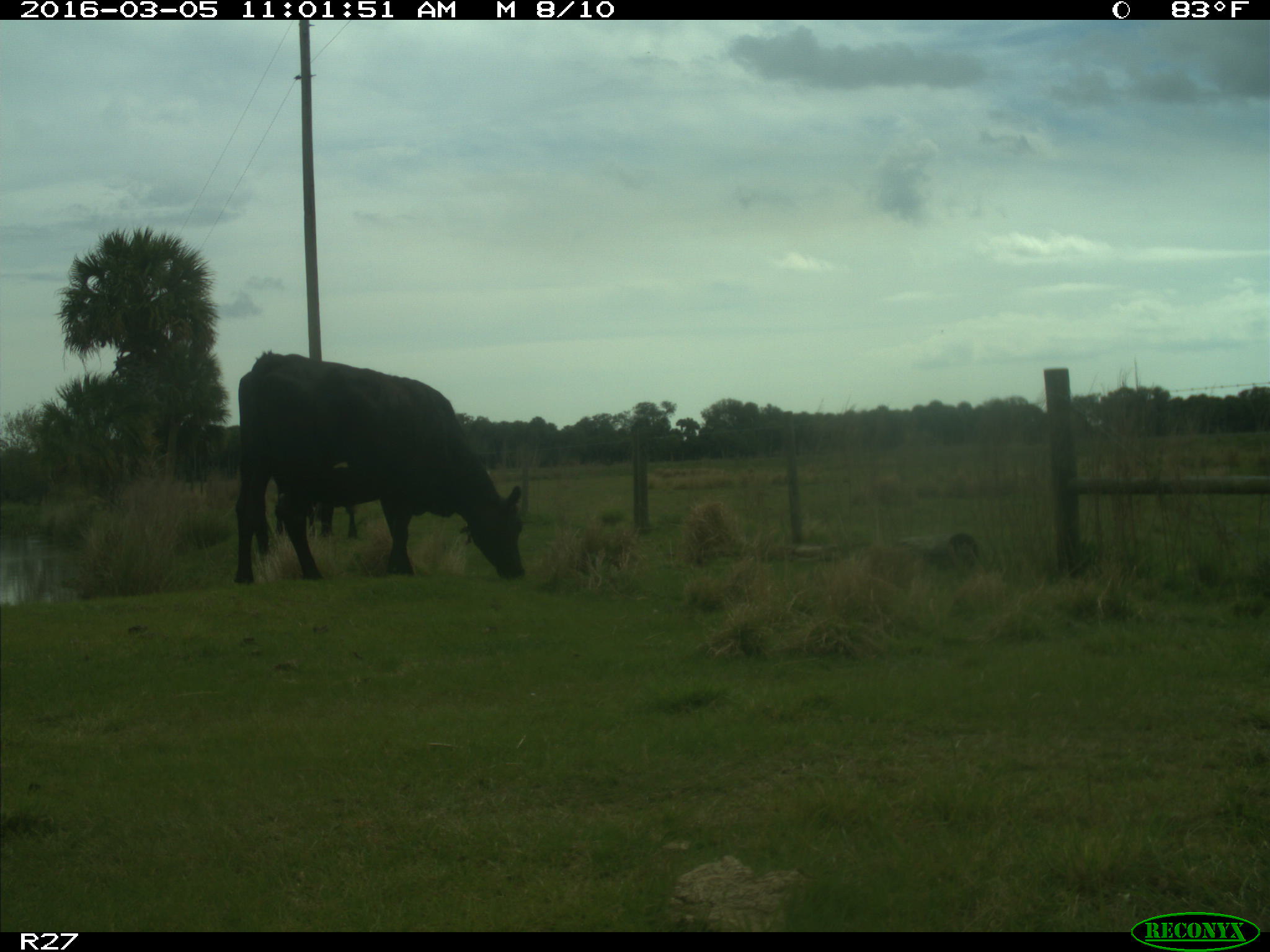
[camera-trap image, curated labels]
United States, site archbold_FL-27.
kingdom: Animalia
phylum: Chordata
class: Mammalia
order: Artiodactyla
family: Bovidae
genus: Bos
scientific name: Bos taurus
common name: domestic cow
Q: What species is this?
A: Bos taurus (domestic cow).